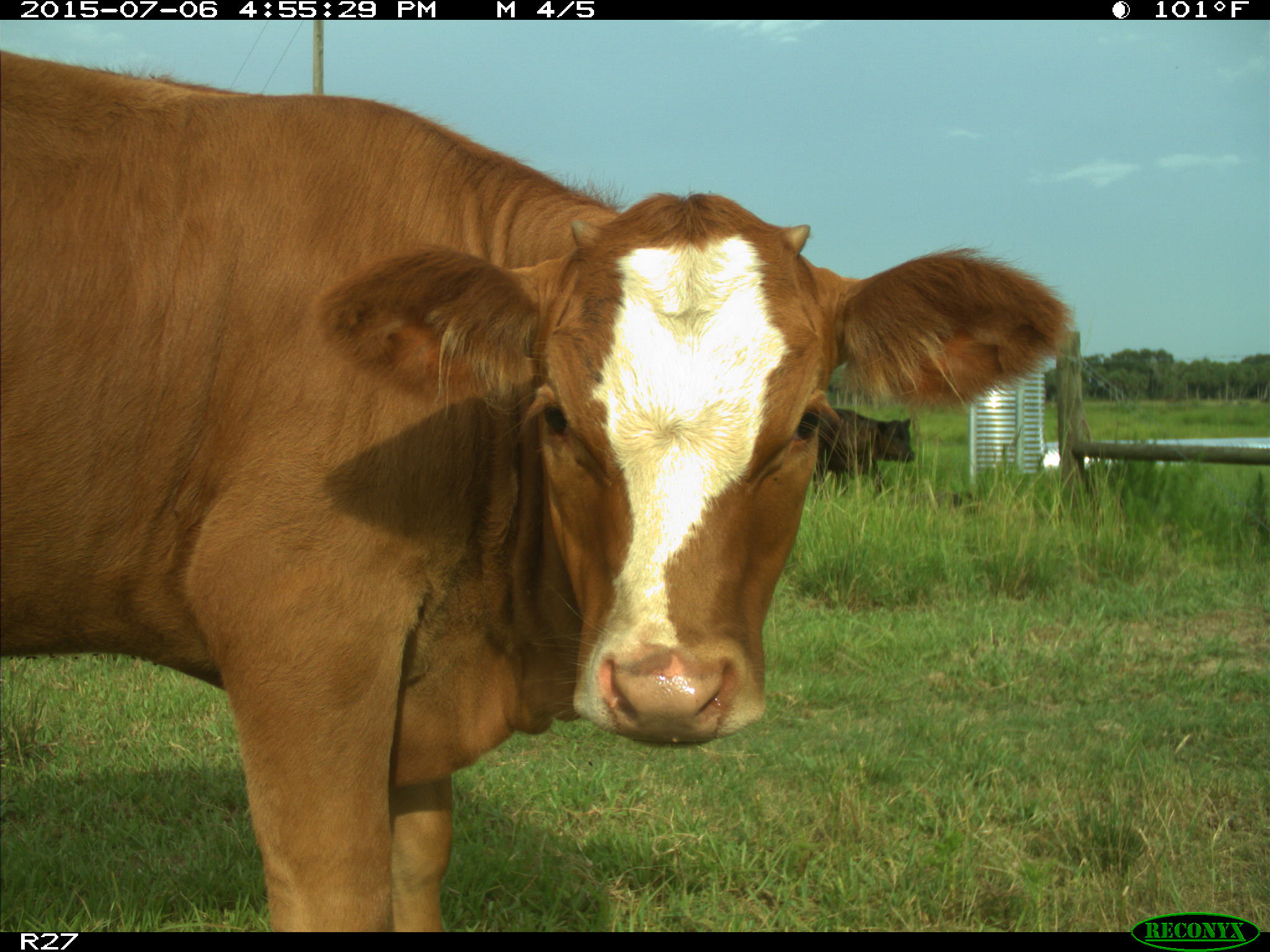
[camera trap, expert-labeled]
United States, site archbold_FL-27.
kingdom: Animalia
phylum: Chordata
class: Mammalia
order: Artiodactyla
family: Bovidae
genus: Bos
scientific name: Bos taurus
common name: domestic cow